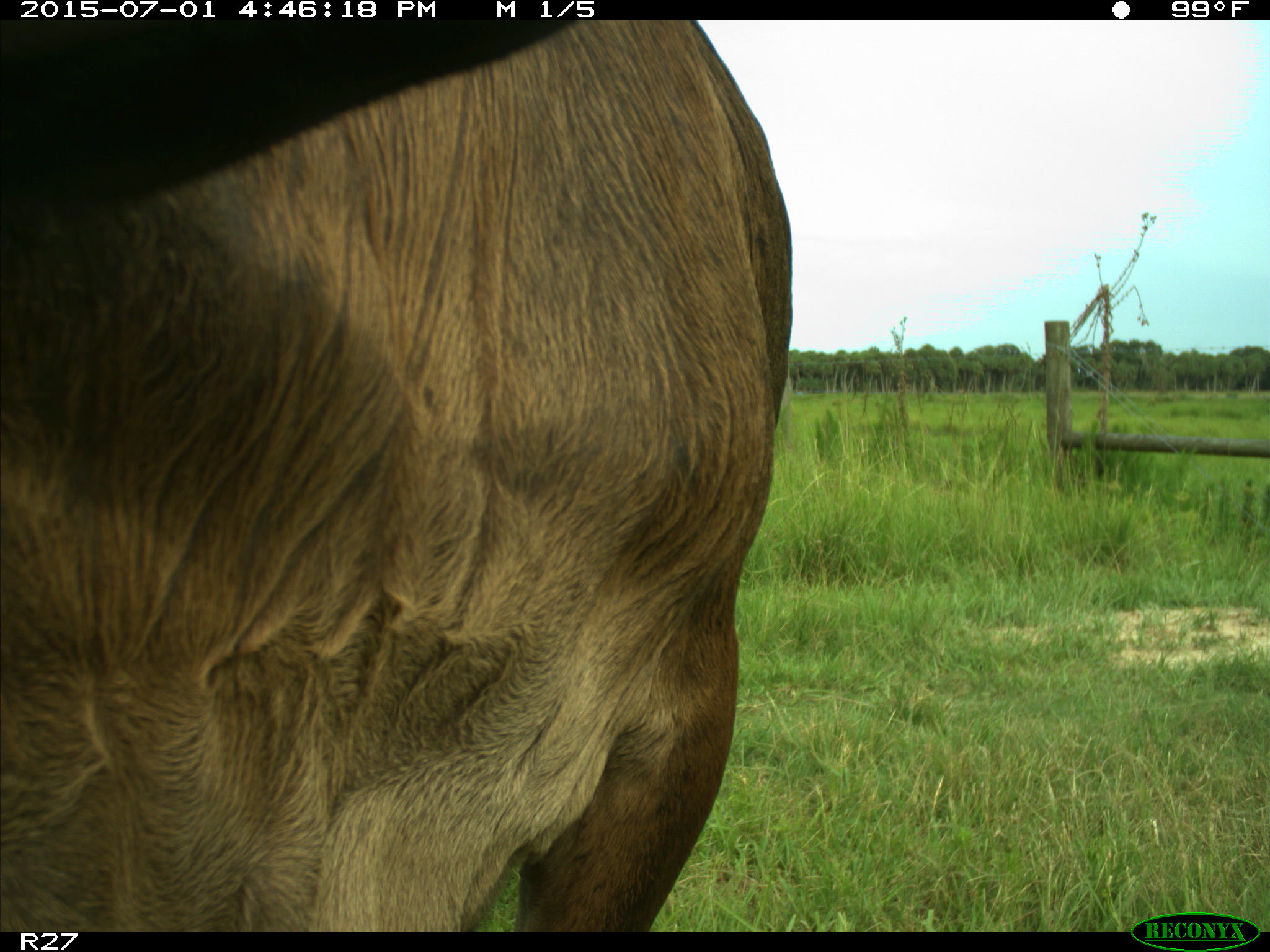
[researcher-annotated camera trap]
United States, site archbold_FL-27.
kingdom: Animalia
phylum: Chordata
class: Mammalia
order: Artiodactyla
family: Bovidae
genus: Bos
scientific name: Bos taurus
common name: domestic cow